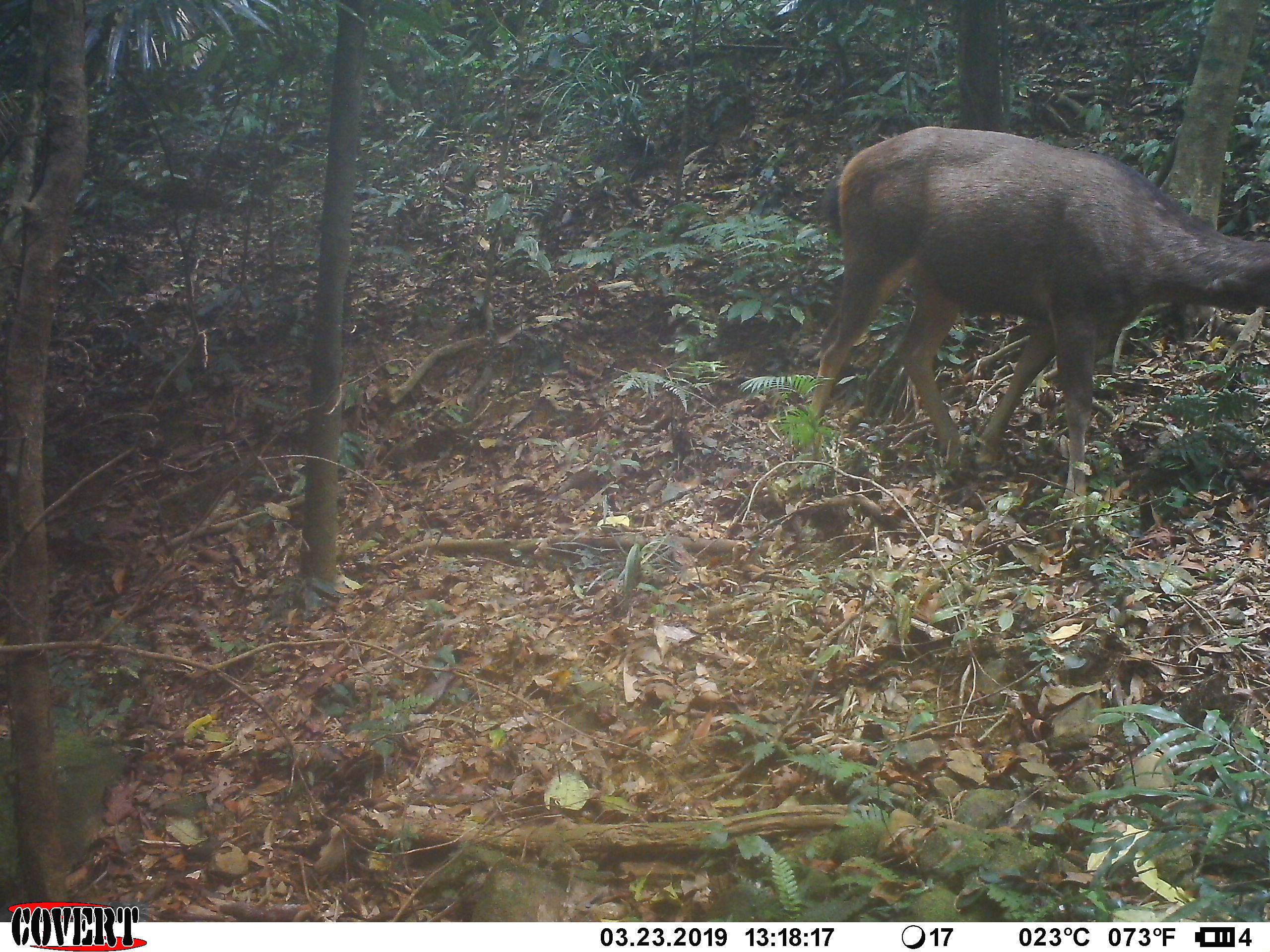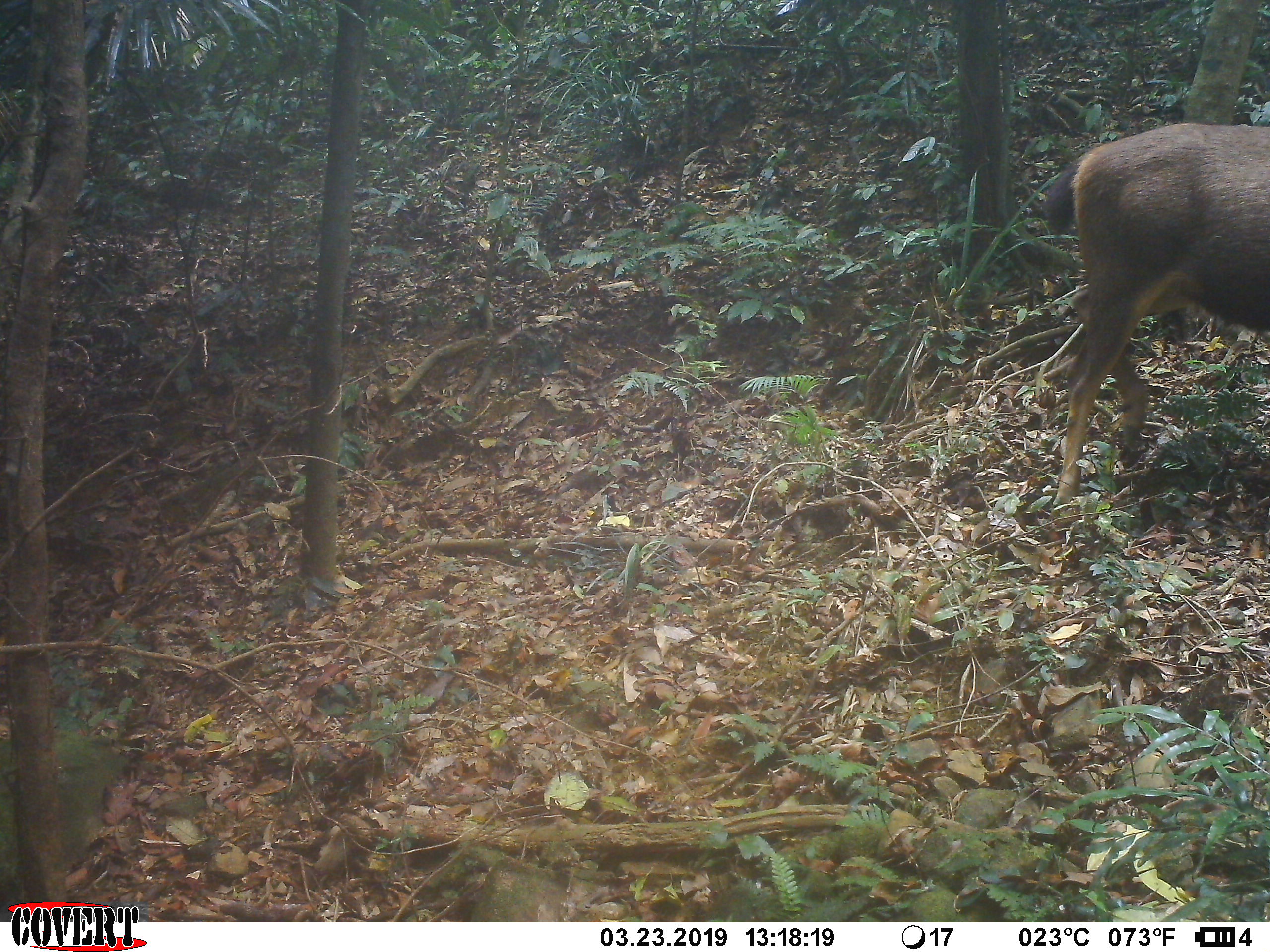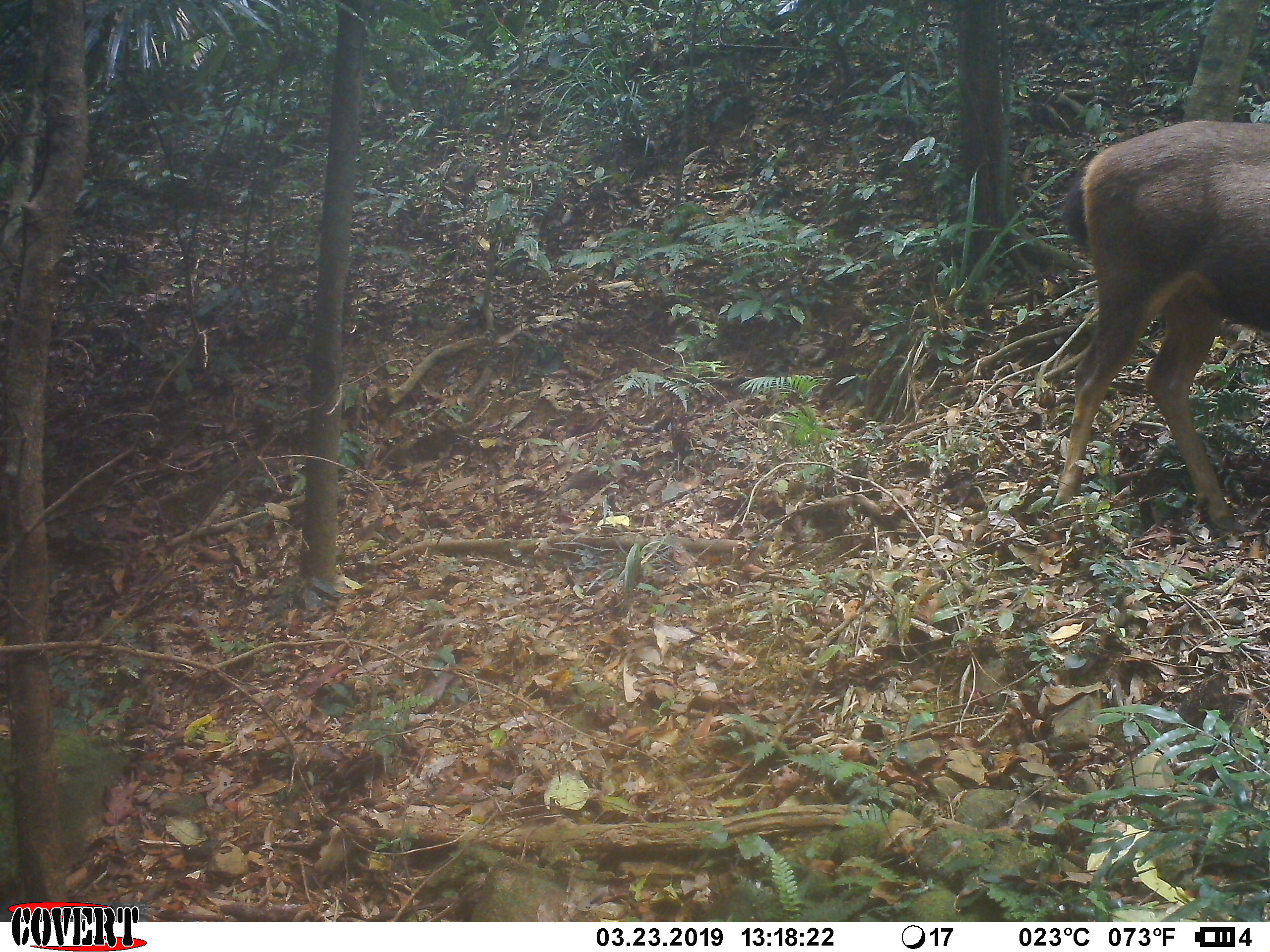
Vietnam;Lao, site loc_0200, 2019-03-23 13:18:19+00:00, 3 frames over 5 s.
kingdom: Animalia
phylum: Chordata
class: Mammalia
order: Artiodactyla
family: Cervidae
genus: Rusa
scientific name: Rusa unicolor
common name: sambar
Sambar (Rusa unicolor). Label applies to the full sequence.